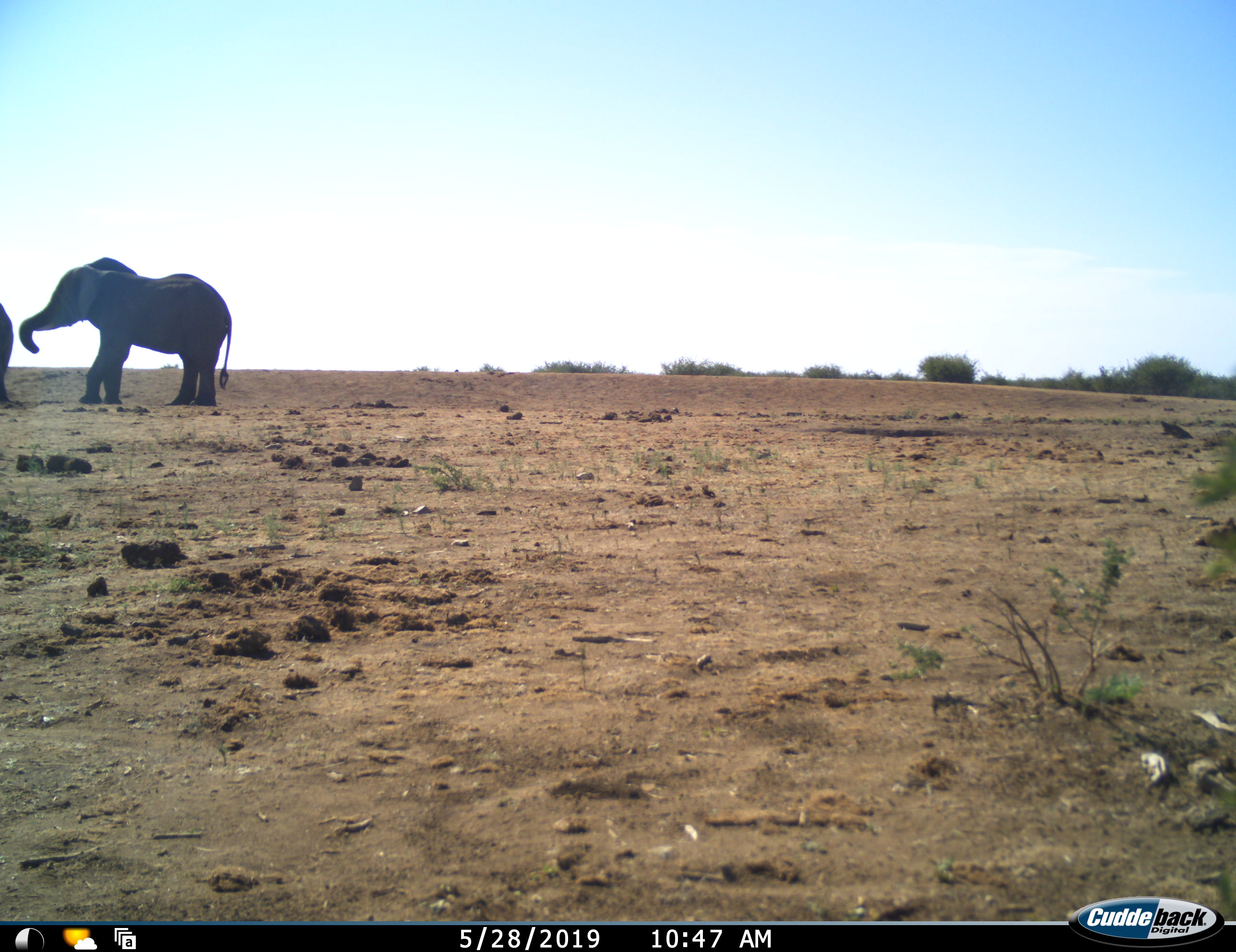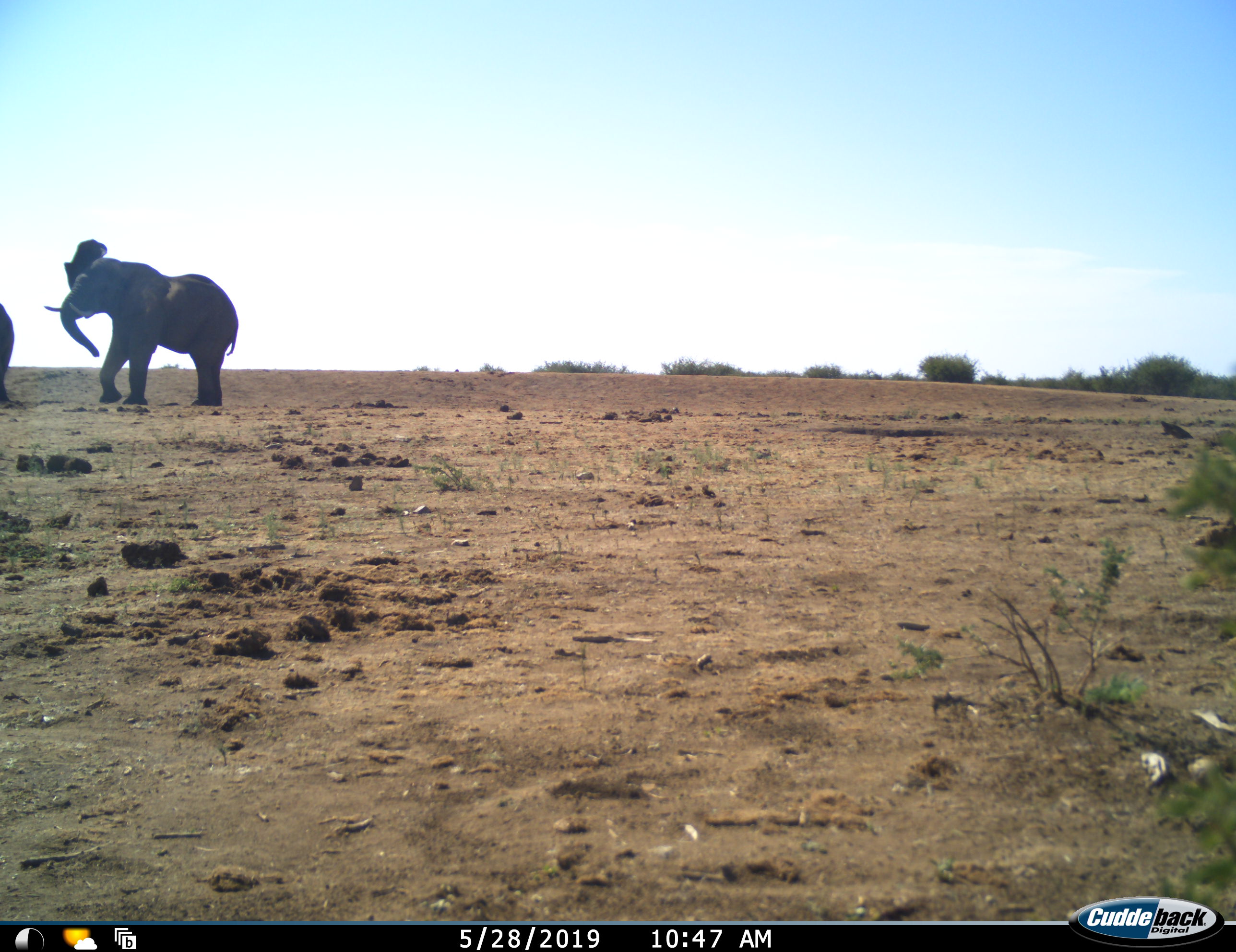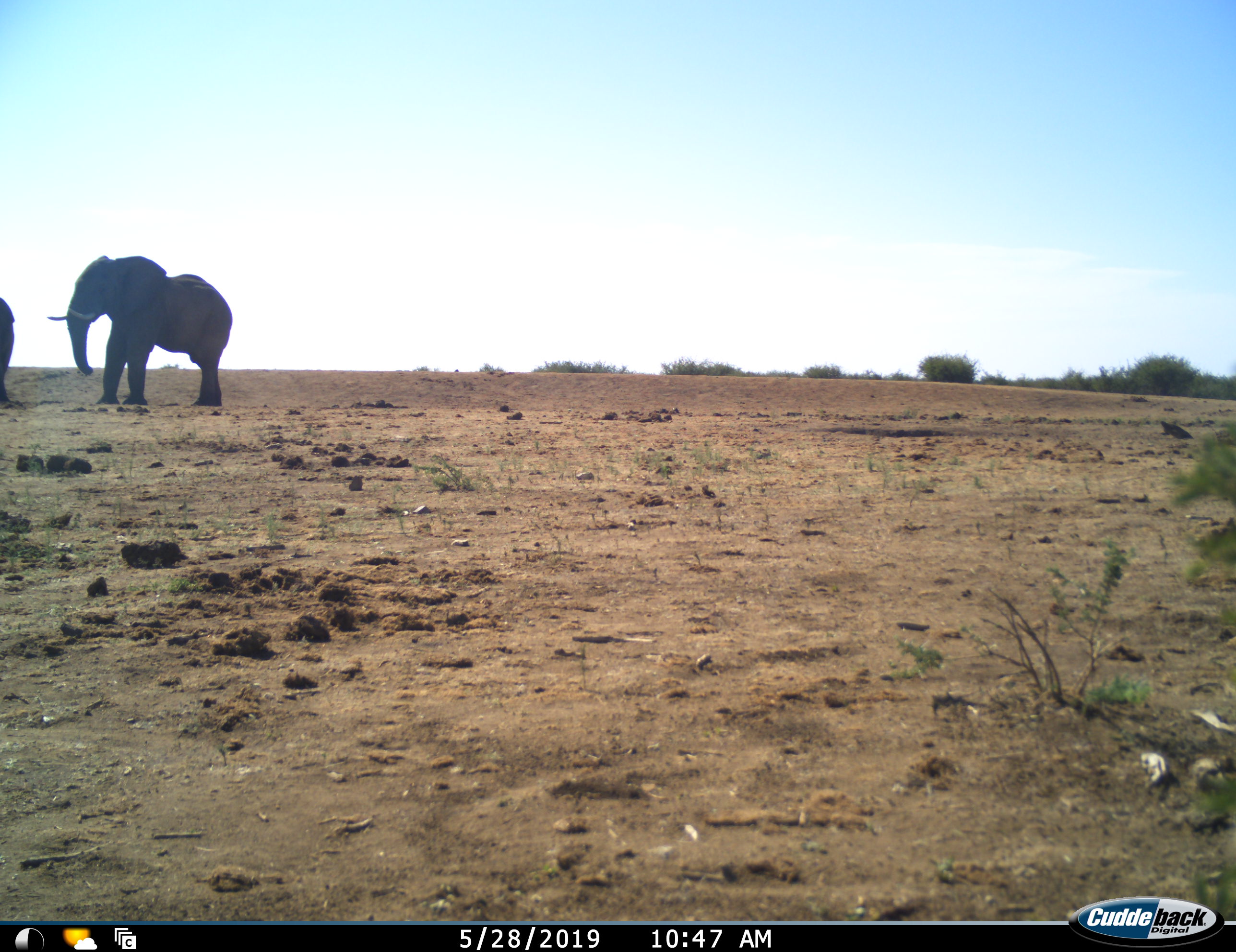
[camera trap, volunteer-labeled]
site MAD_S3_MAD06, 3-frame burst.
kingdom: Animalia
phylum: Chordata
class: Mammalia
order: Proboscidea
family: Elephantidae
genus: Loxodonta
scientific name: Loxodonta africana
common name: african bush elephant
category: elephant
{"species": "elephant (african bush elephant) (Loxodonta africana)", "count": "2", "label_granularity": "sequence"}